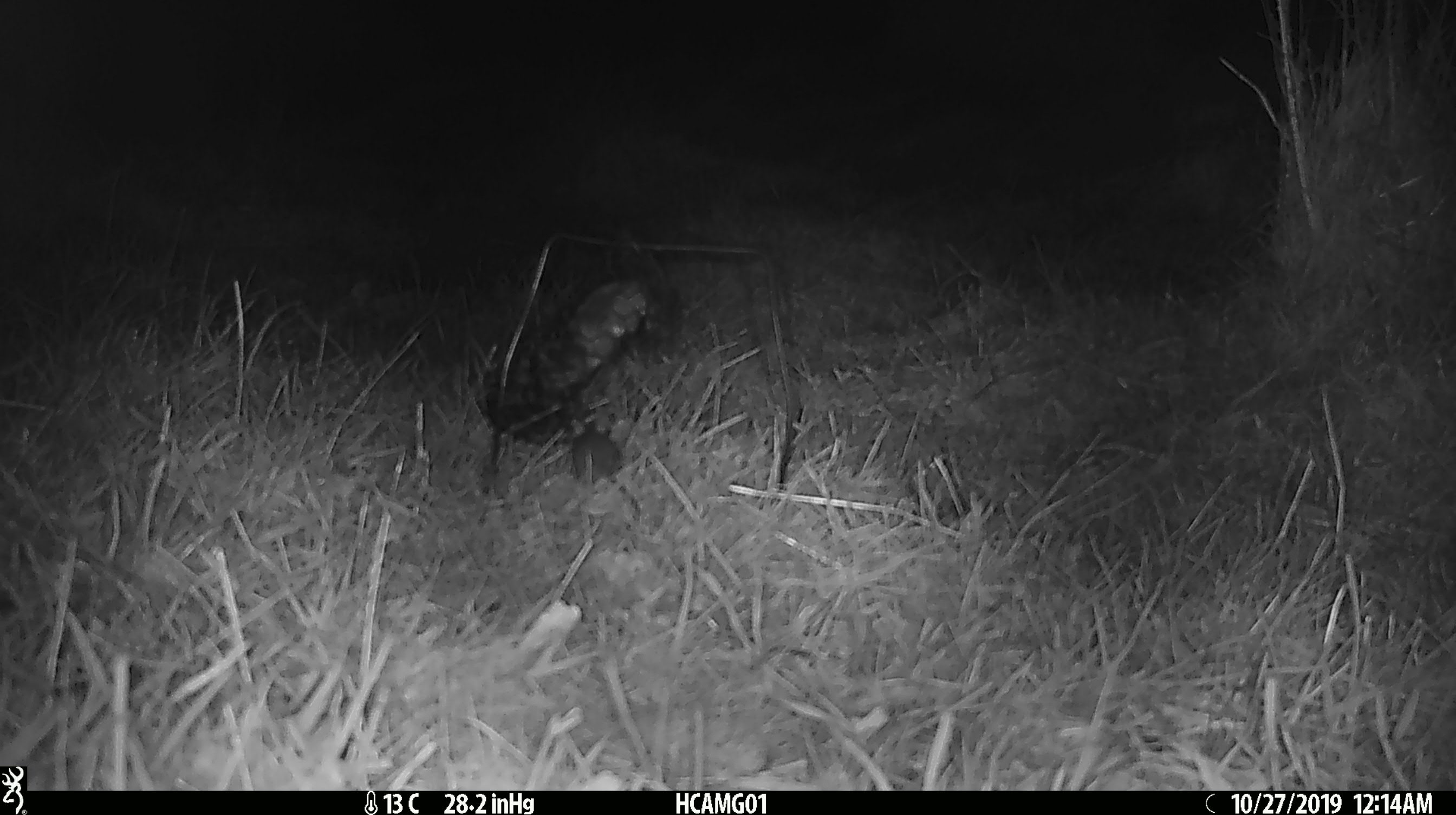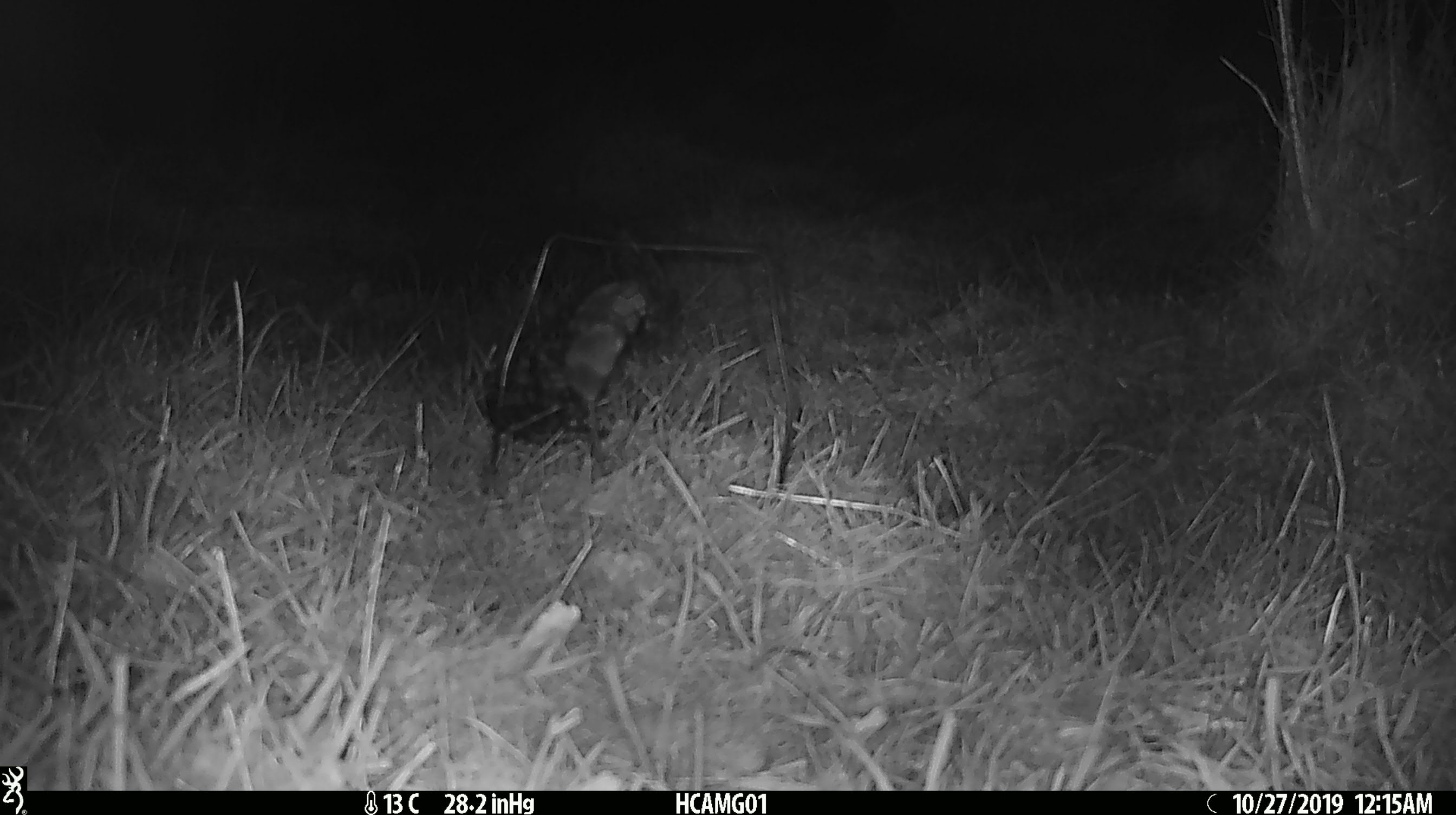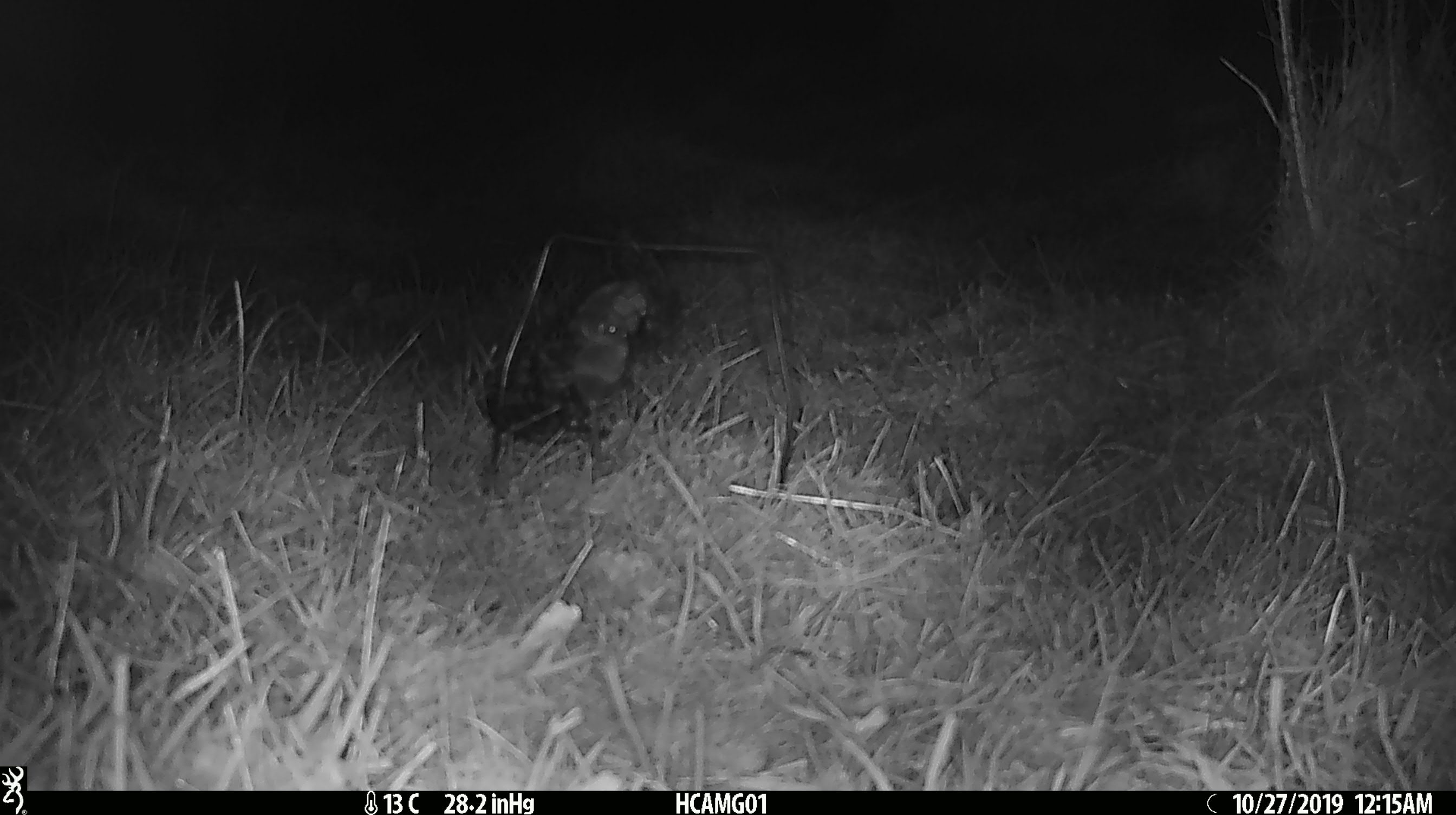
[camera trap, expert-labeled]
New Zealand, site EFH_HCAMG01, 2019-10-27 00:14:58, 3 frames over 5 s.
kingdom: Animalia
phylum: Chordata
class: Mammalia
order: Rodentia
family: Muridae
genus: Mus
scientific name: Mus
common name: mouse